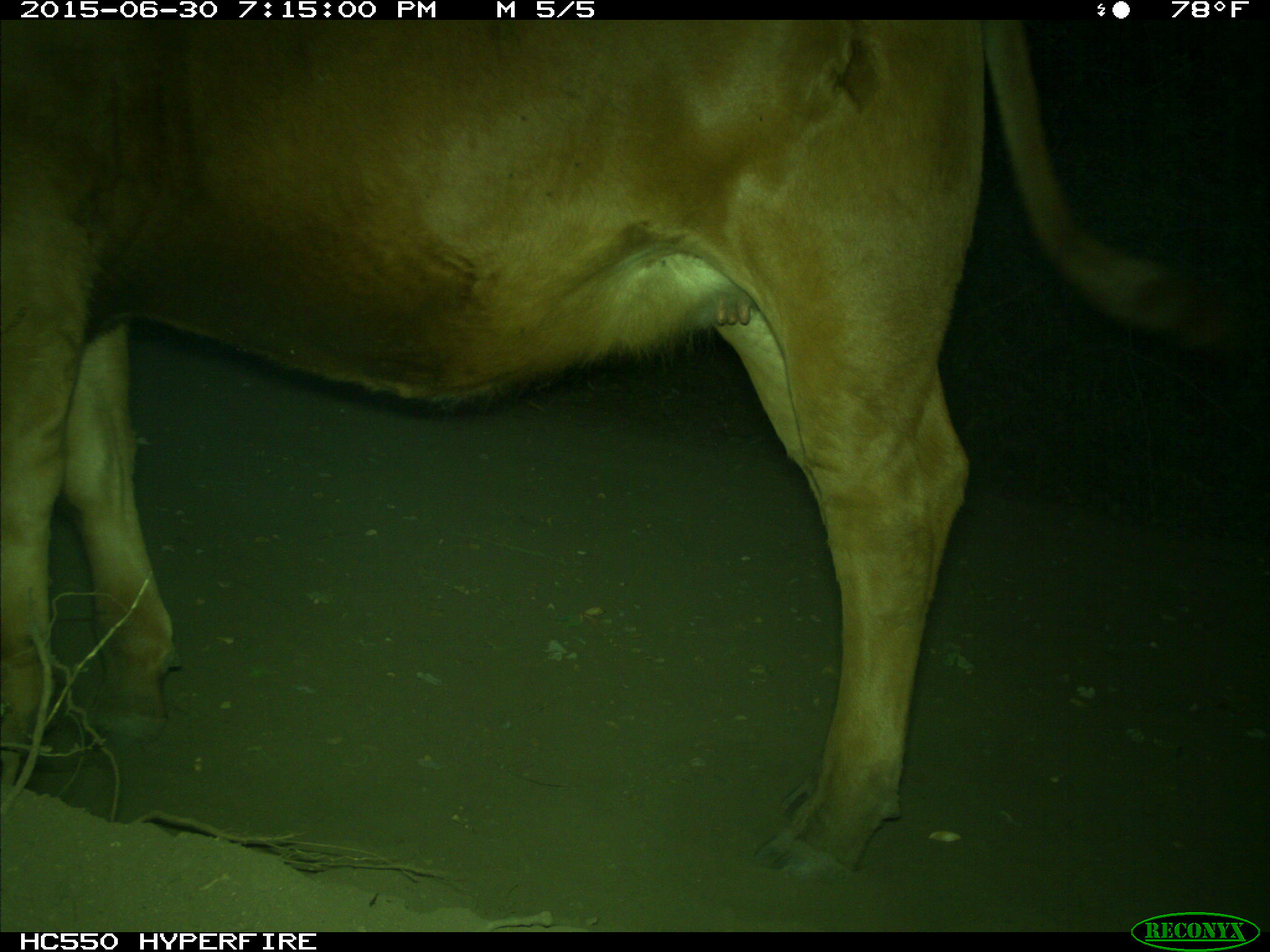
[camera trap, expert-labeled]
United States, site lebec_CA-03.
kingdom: Animalia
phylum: Chordata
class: Mammalia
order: Artiodactyla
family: Bovidae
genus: Bos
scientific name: Bos taurus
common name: domestic cow